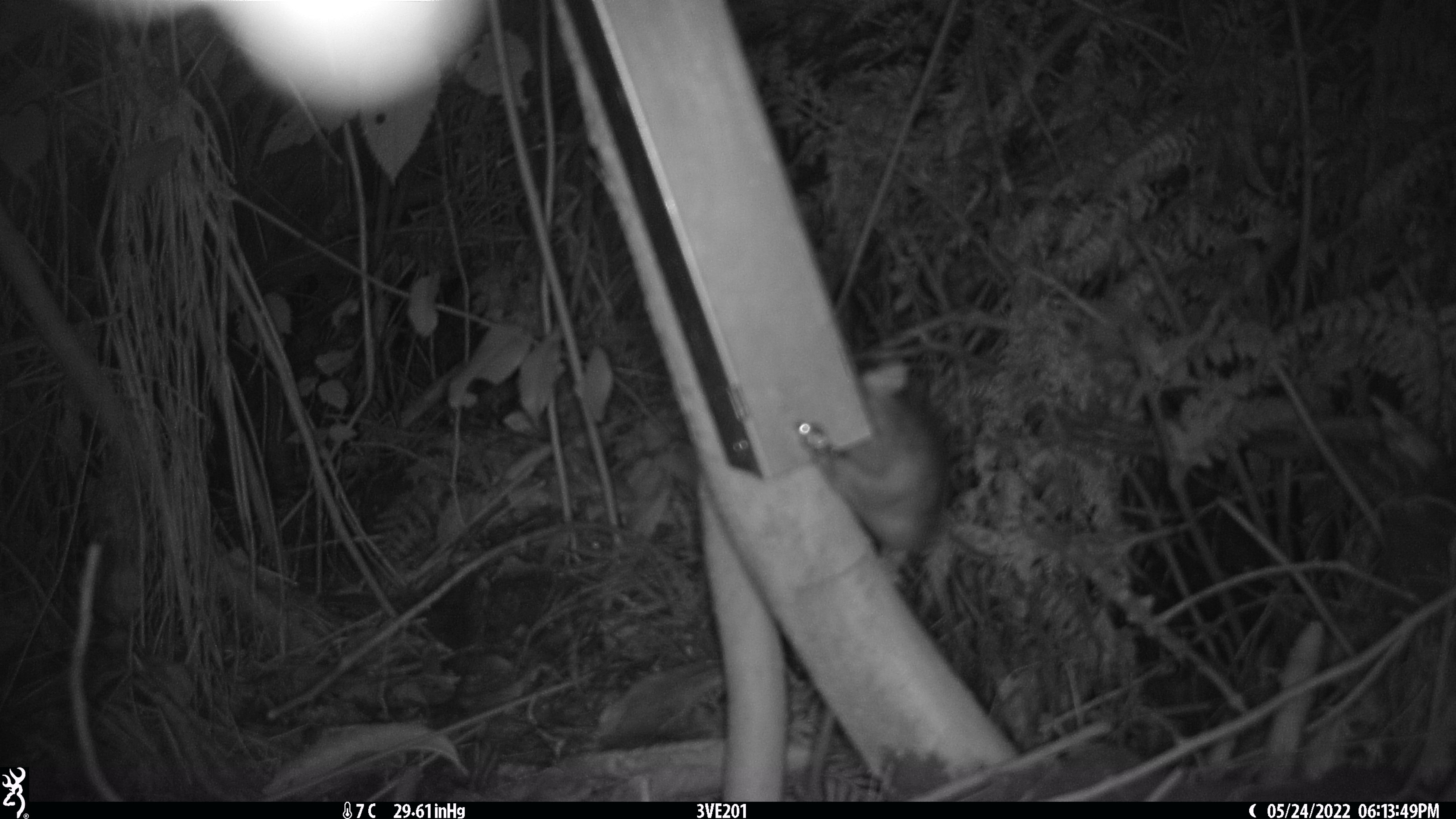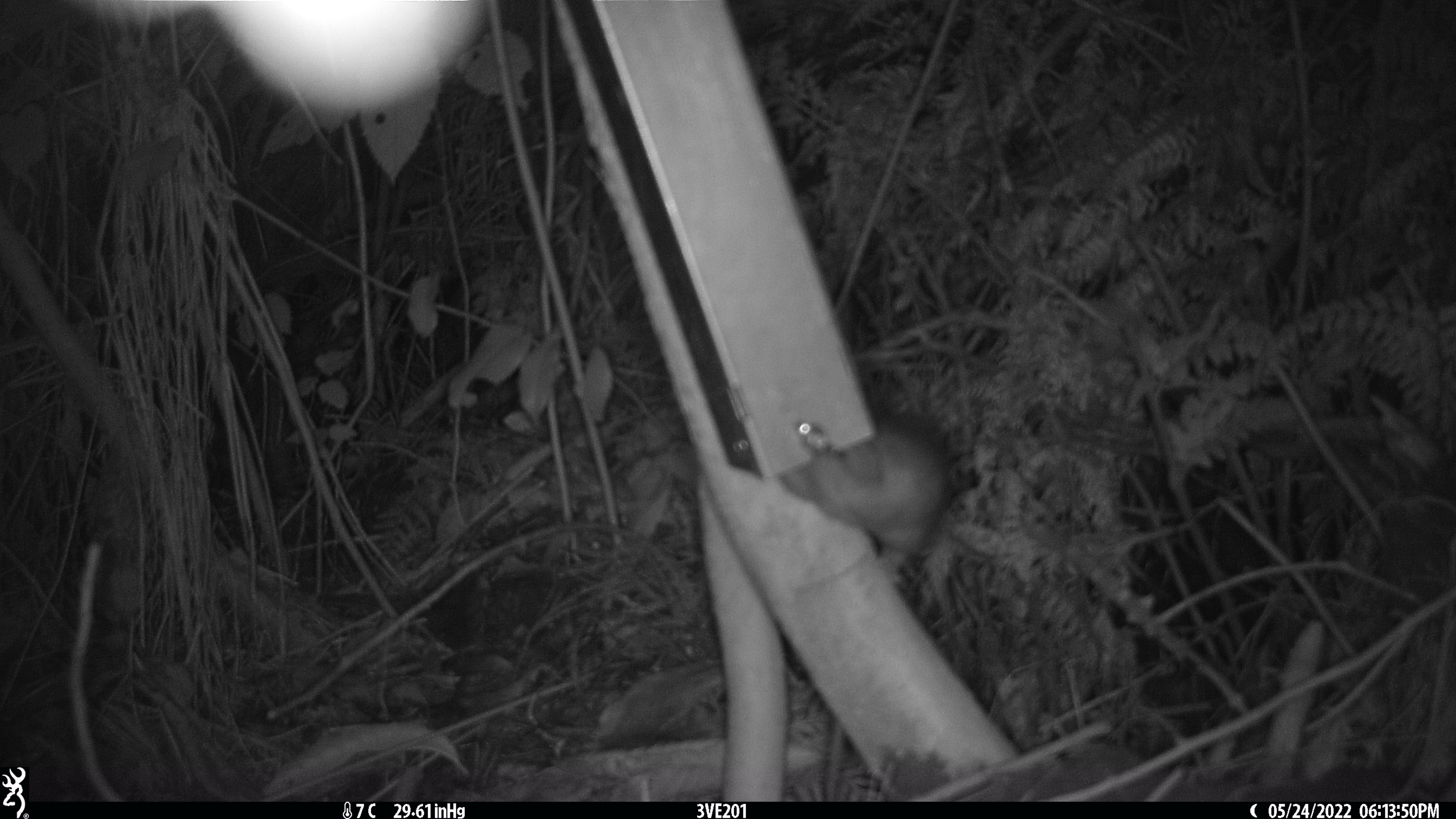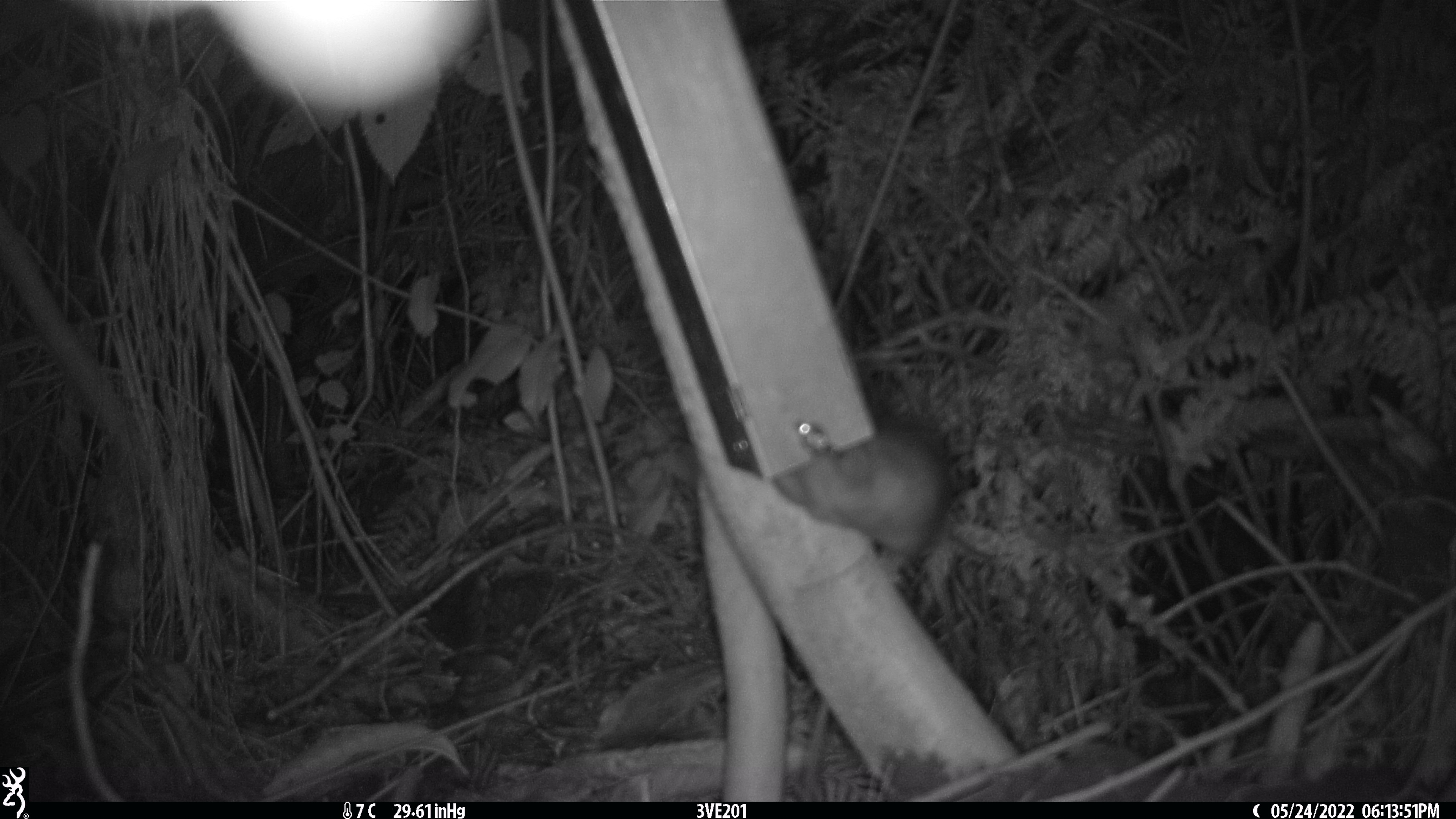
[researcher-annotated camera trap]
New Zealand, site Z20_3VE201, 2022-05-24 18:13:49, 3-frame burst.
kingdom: Animalia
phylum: Chordata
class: Mammalia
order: Rodentia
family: Muridae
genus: Rattus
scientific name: Rattus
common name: rat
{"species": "rat (Rattus)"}